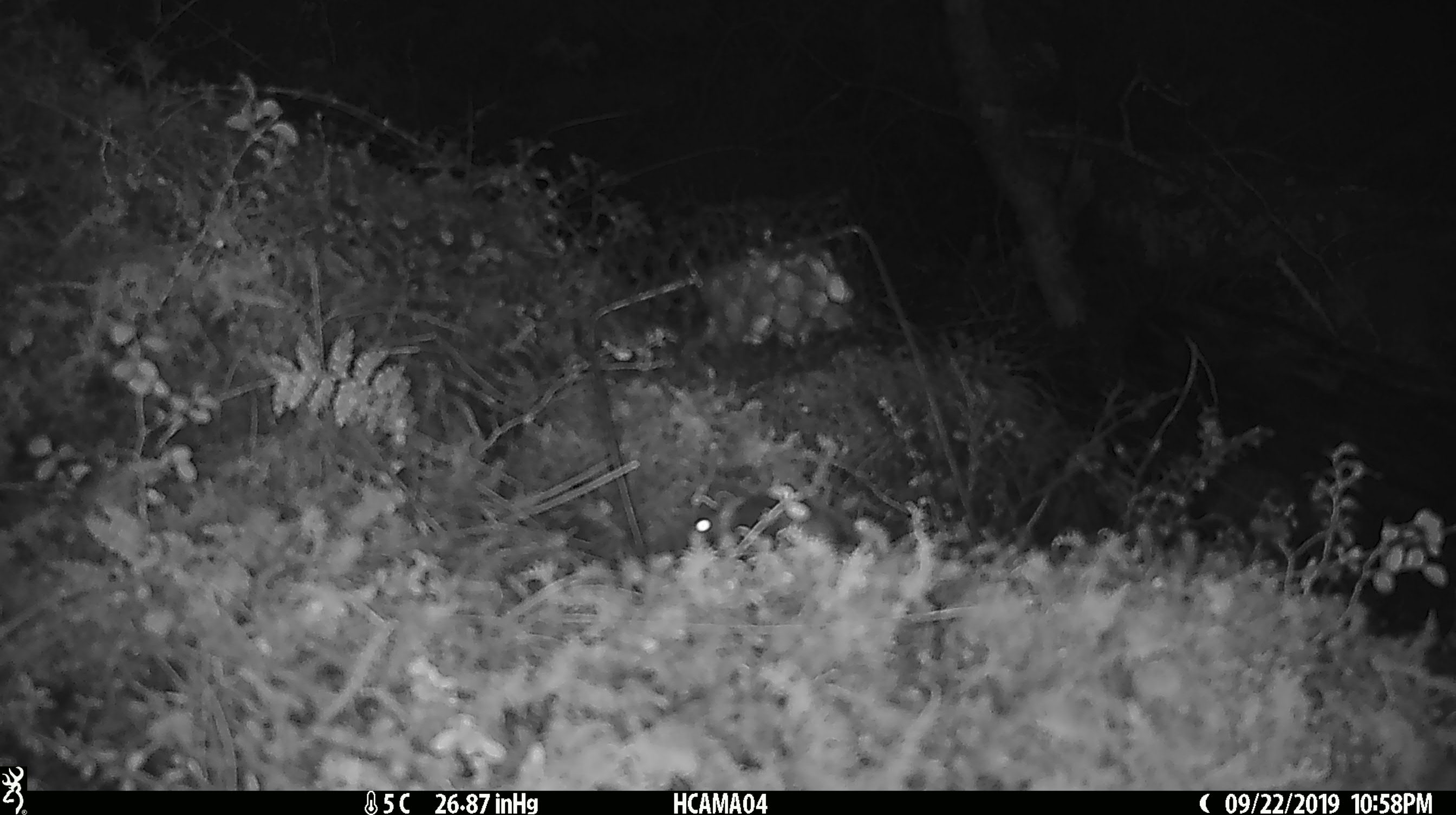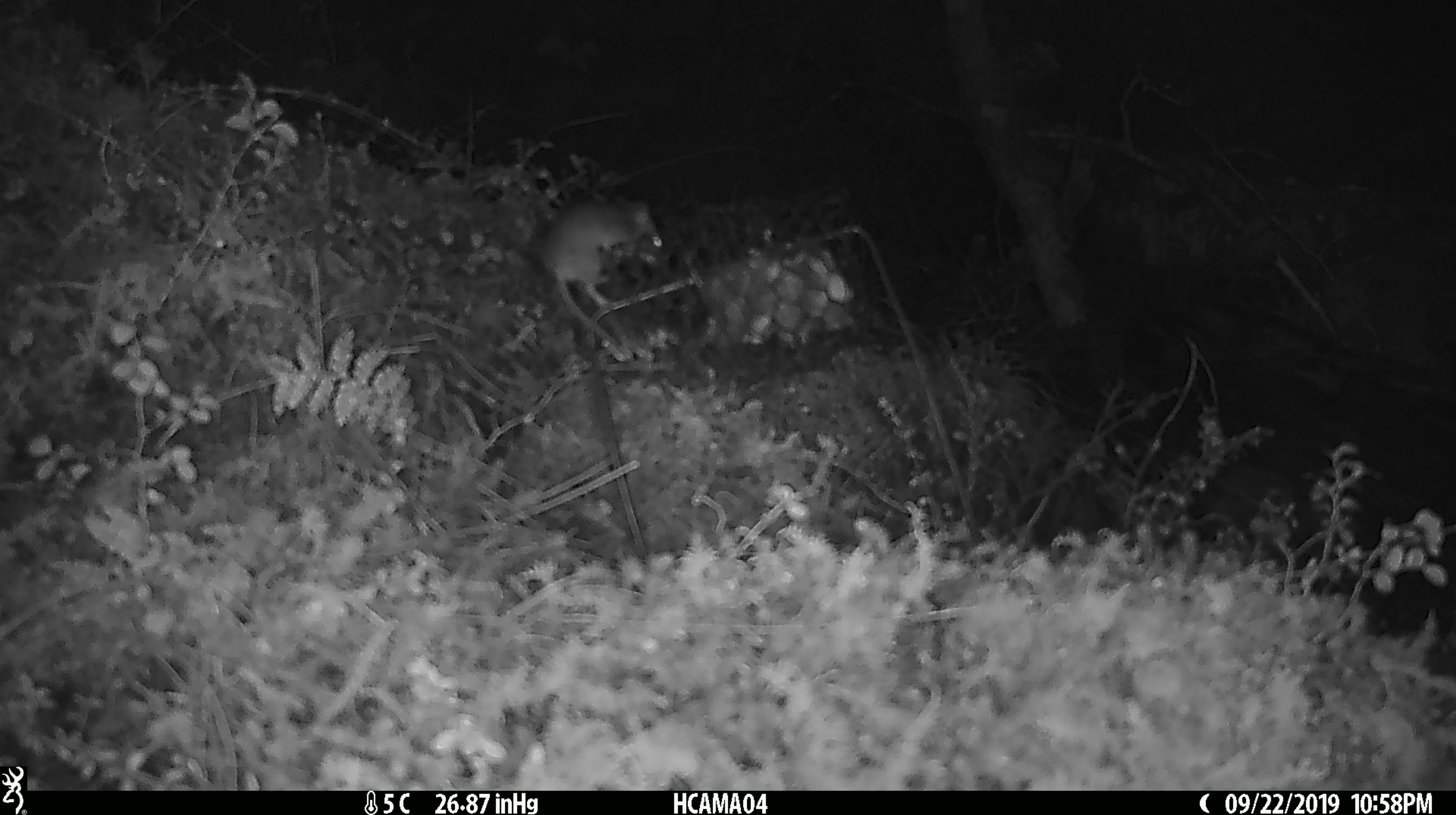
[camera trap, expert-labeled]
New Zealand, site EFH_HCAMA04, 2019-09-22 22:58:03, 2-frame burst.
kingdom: Animalia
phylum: Chordata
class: Mammalia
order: Rodentia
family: Muridae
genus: Mus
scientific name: Mus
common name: mouse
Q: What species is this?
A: Mouse (Mus).